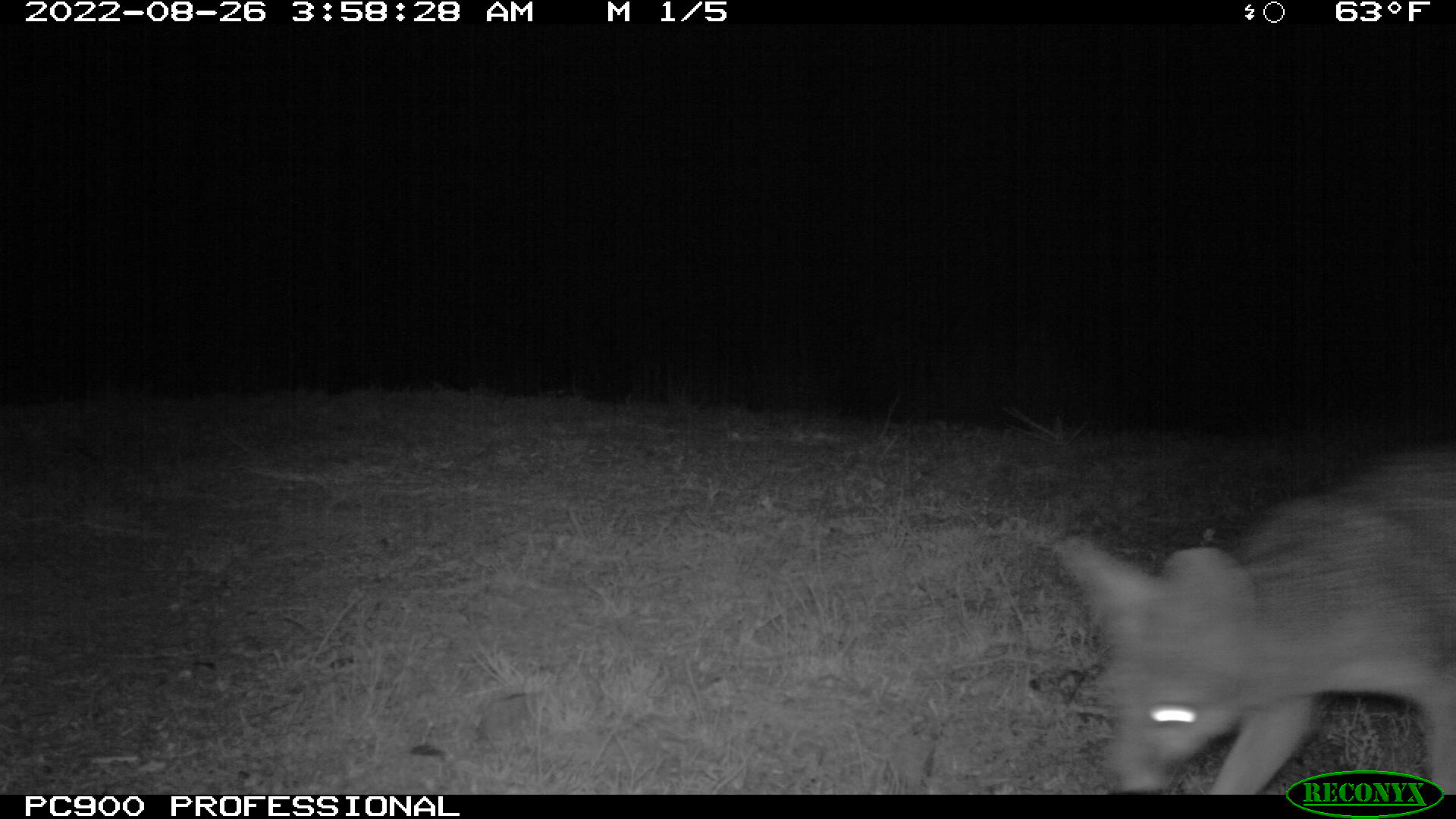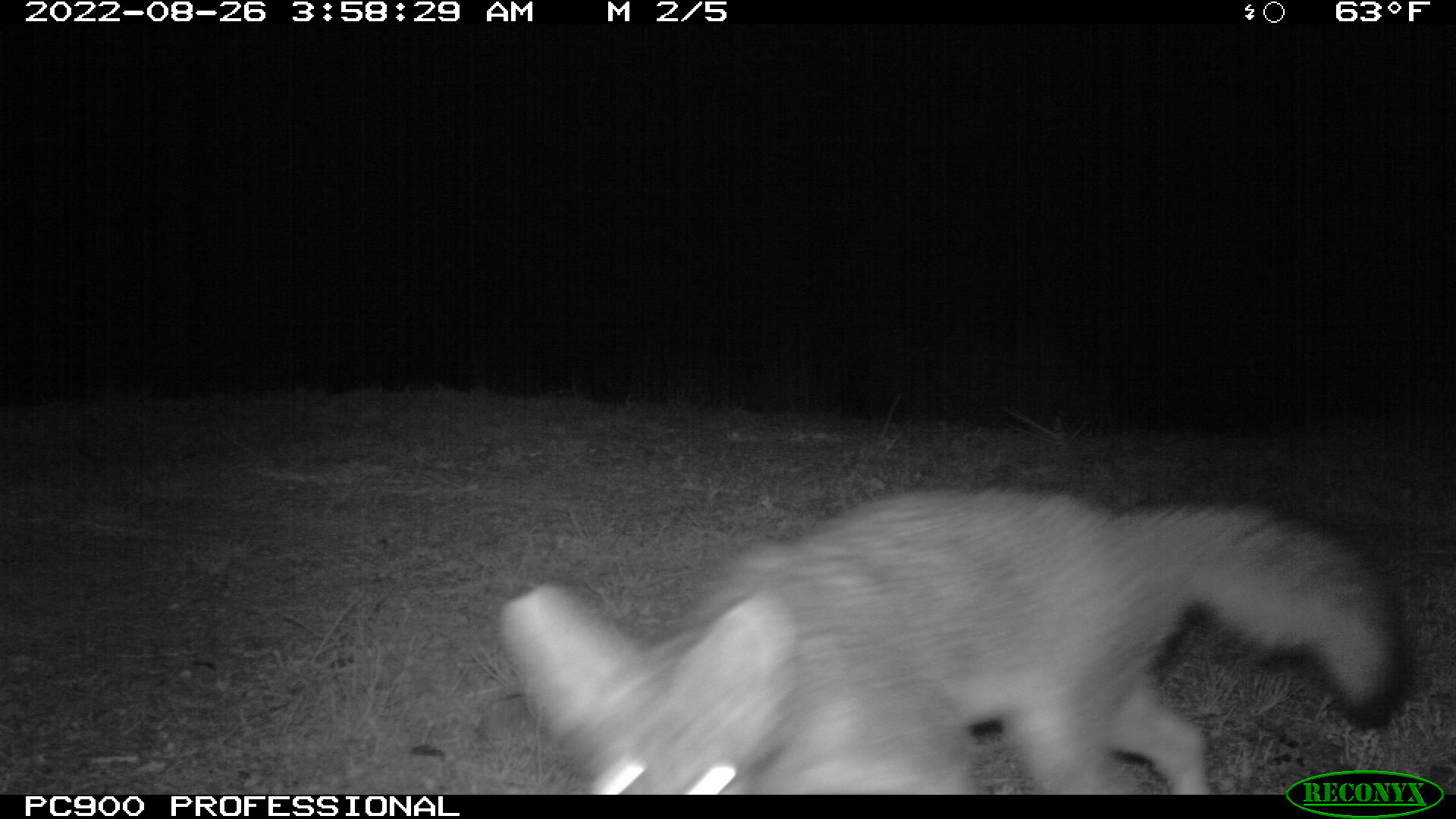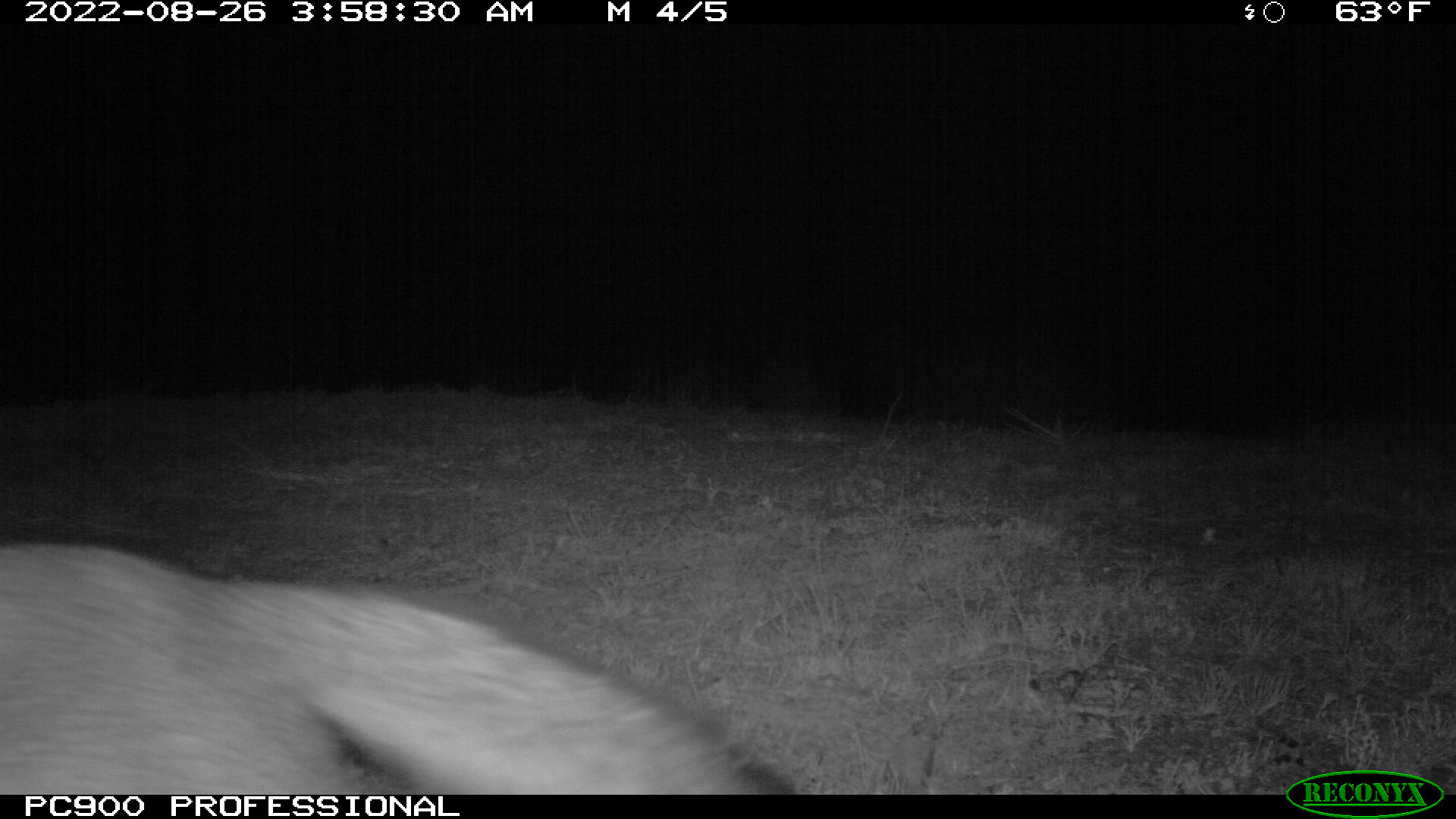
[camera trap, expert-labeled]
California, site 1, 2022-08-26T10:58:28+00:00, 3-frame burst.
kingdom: Animalia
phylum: Chordata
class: Mammalia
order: Carnivora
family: Canidae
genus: Urocyon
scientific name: Urocyon cinereoargenteus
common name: gray fox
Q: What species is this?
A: Gray fox (Urocyon cinereoargenteus).